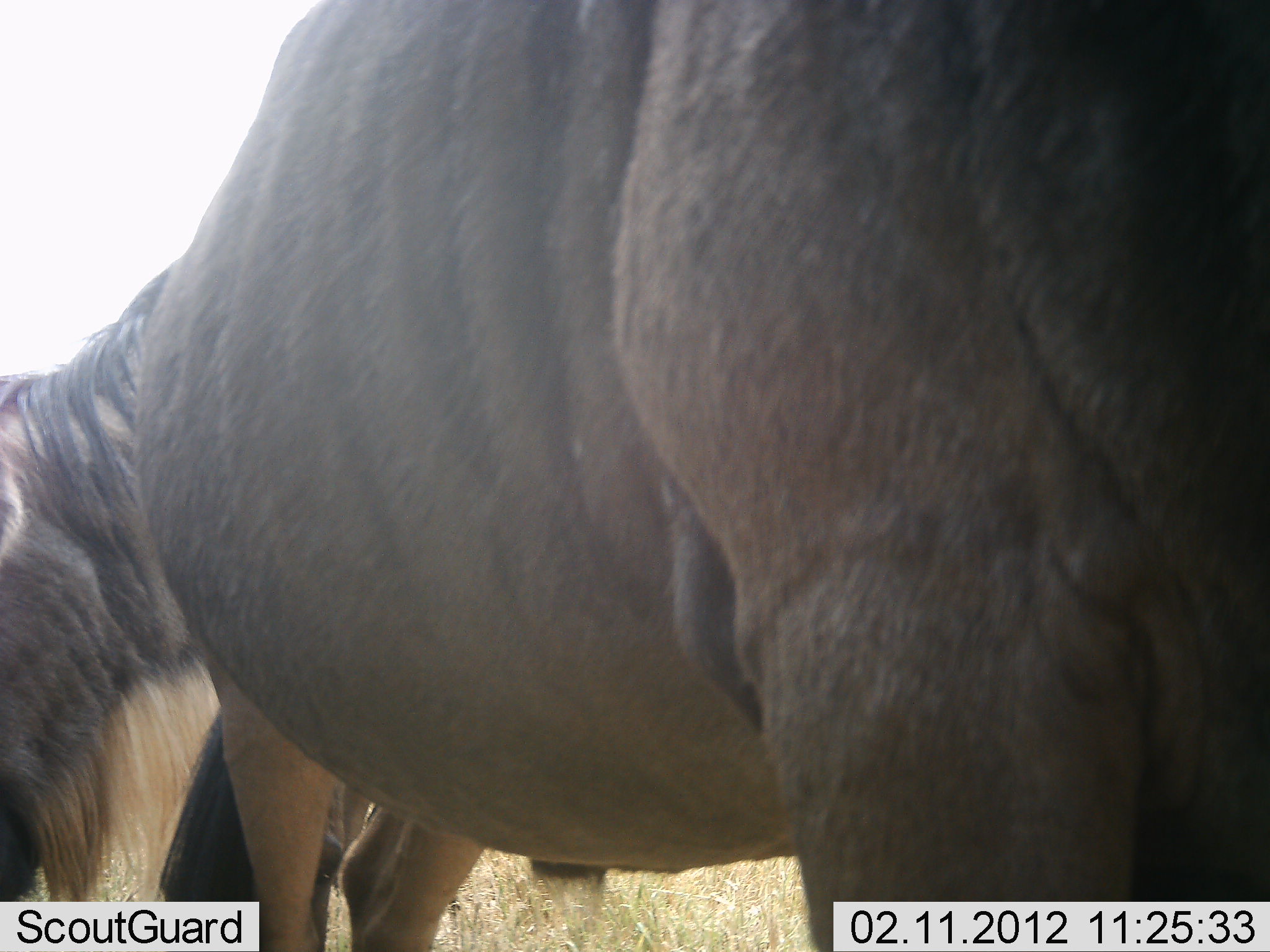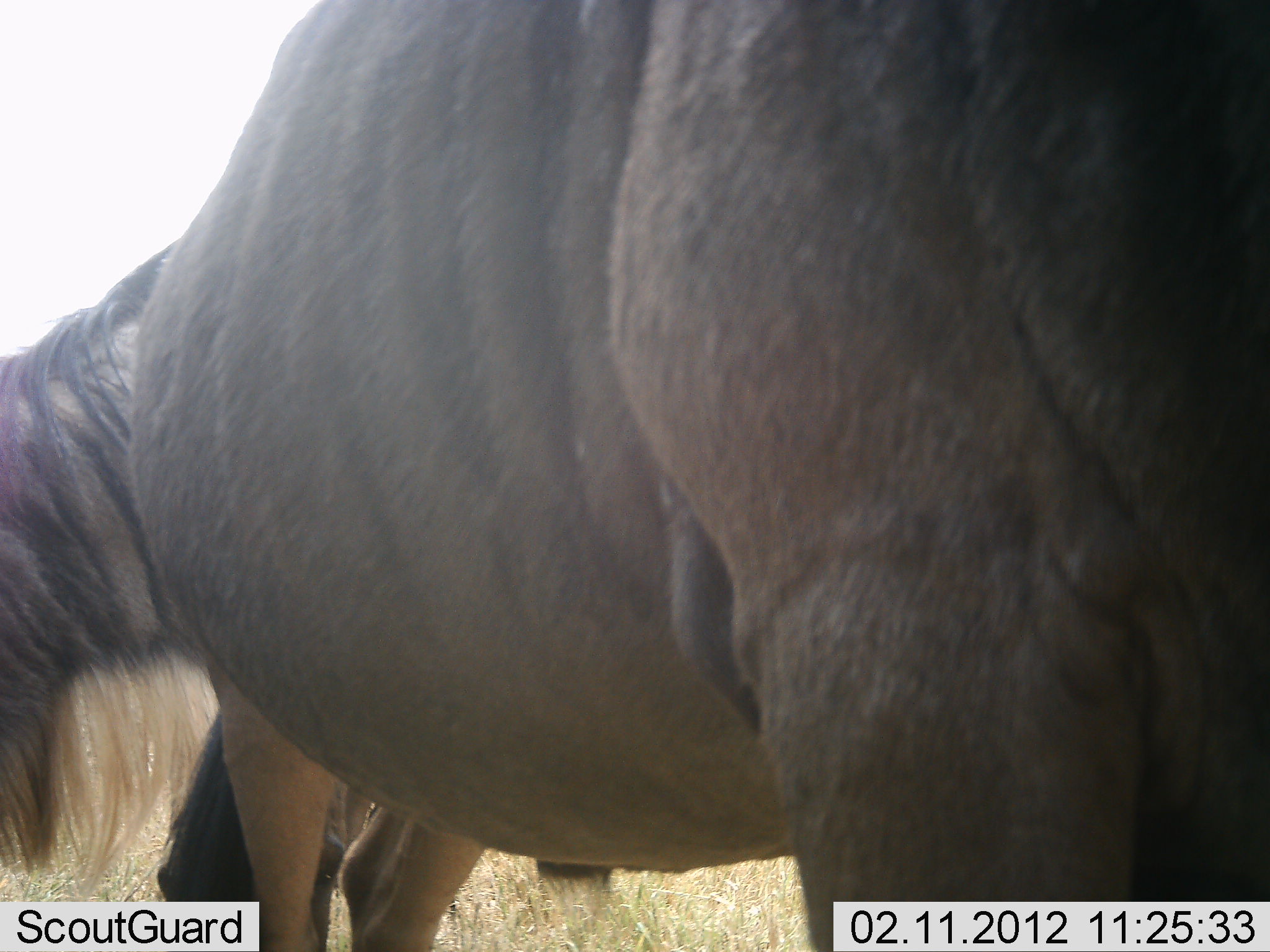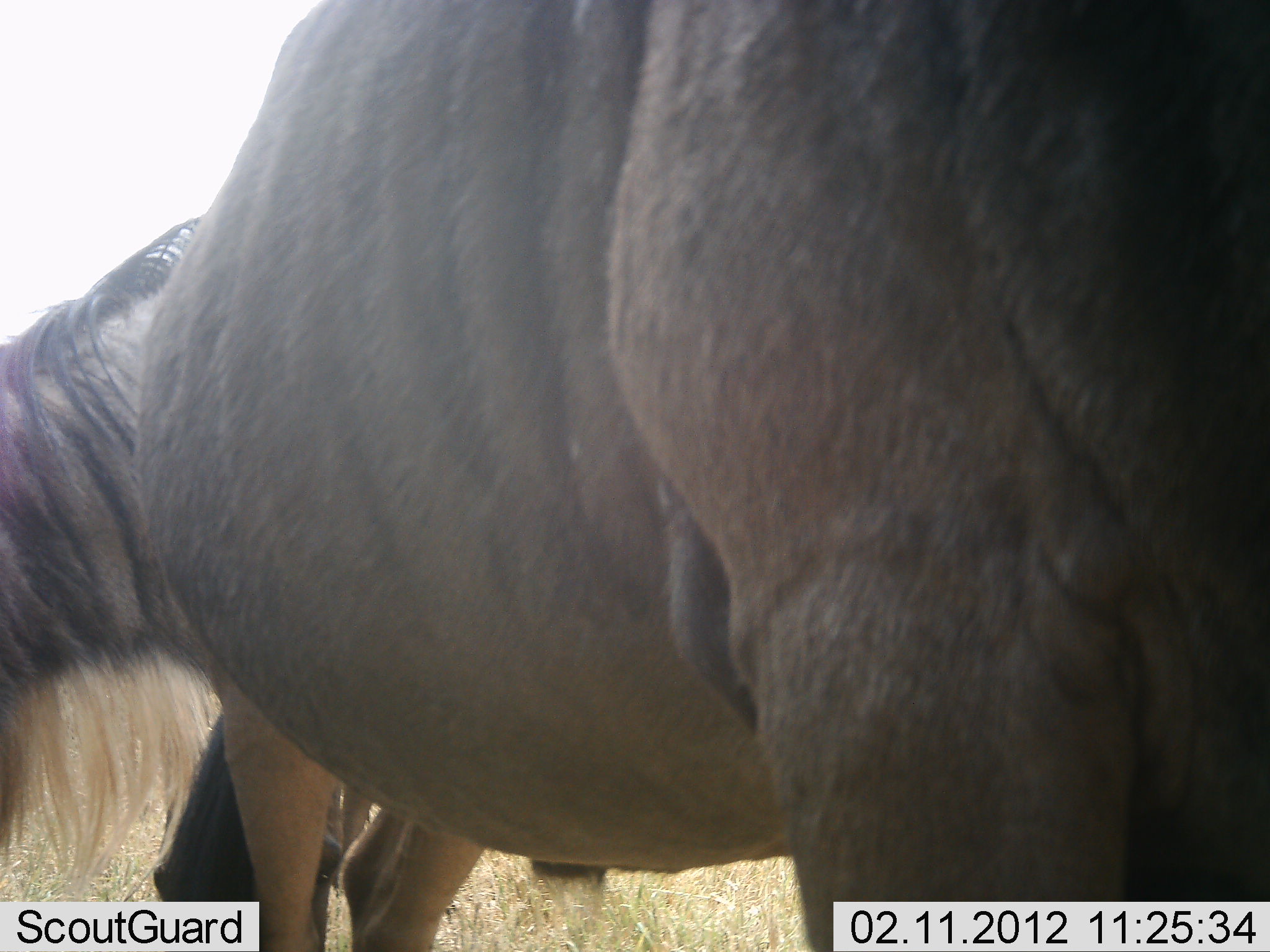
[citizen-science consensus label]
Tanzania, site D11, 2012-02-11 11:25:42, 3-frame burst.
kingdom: Animalia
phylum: Chordata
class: Mammalia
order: Artiodactyla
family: Bovidae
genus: Connochaetes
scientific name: Connochaetes taurinus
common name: blue wildebeest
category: wildebeest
Wildebeest (blue wildebeest) (Connochaetes taurinus), count 2. Behavior (volunteer vote fractions): standing 71%, resting 0%, moving 7%, interacting 0%. Young present (vote fraction): 7%. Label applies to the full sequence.